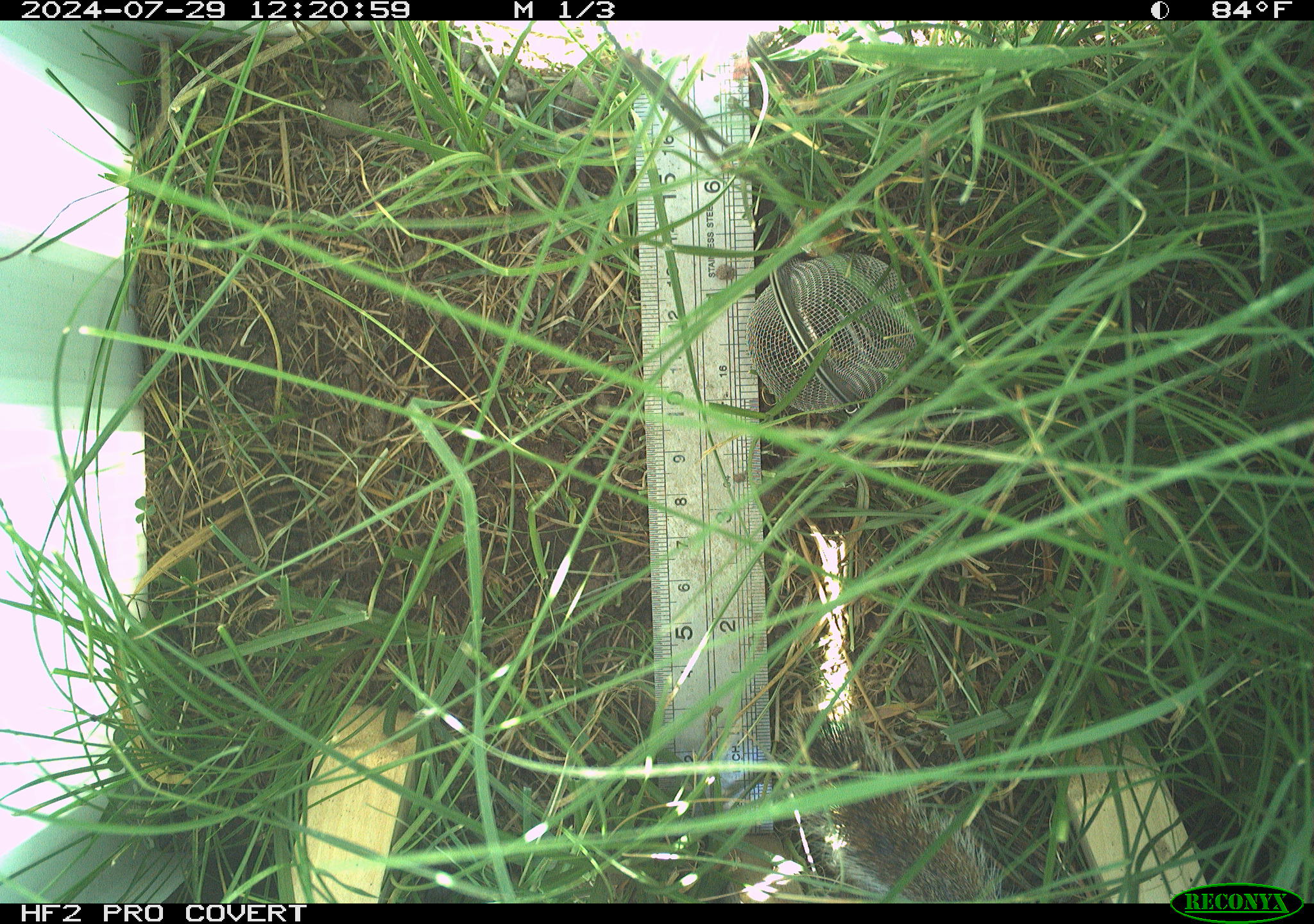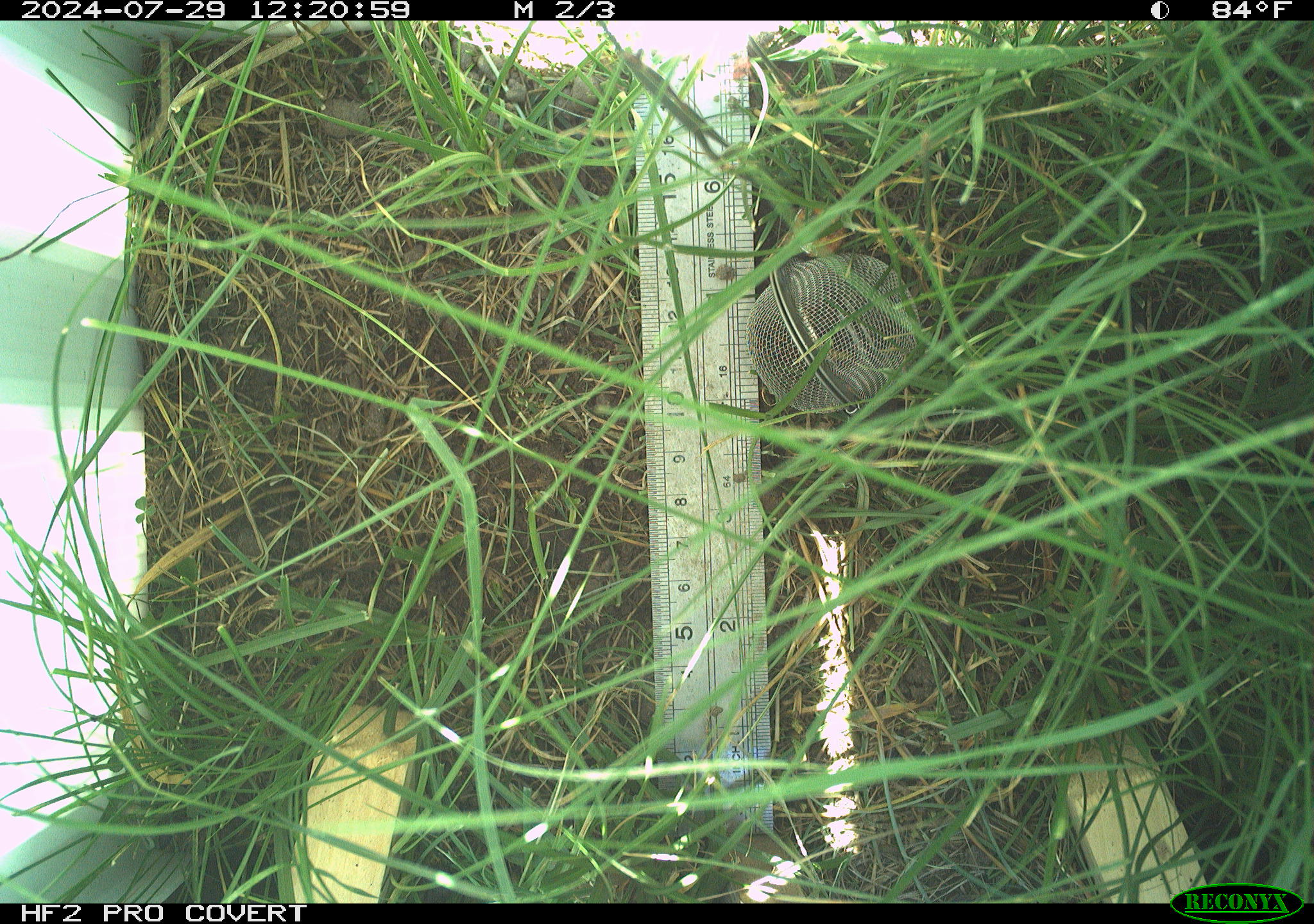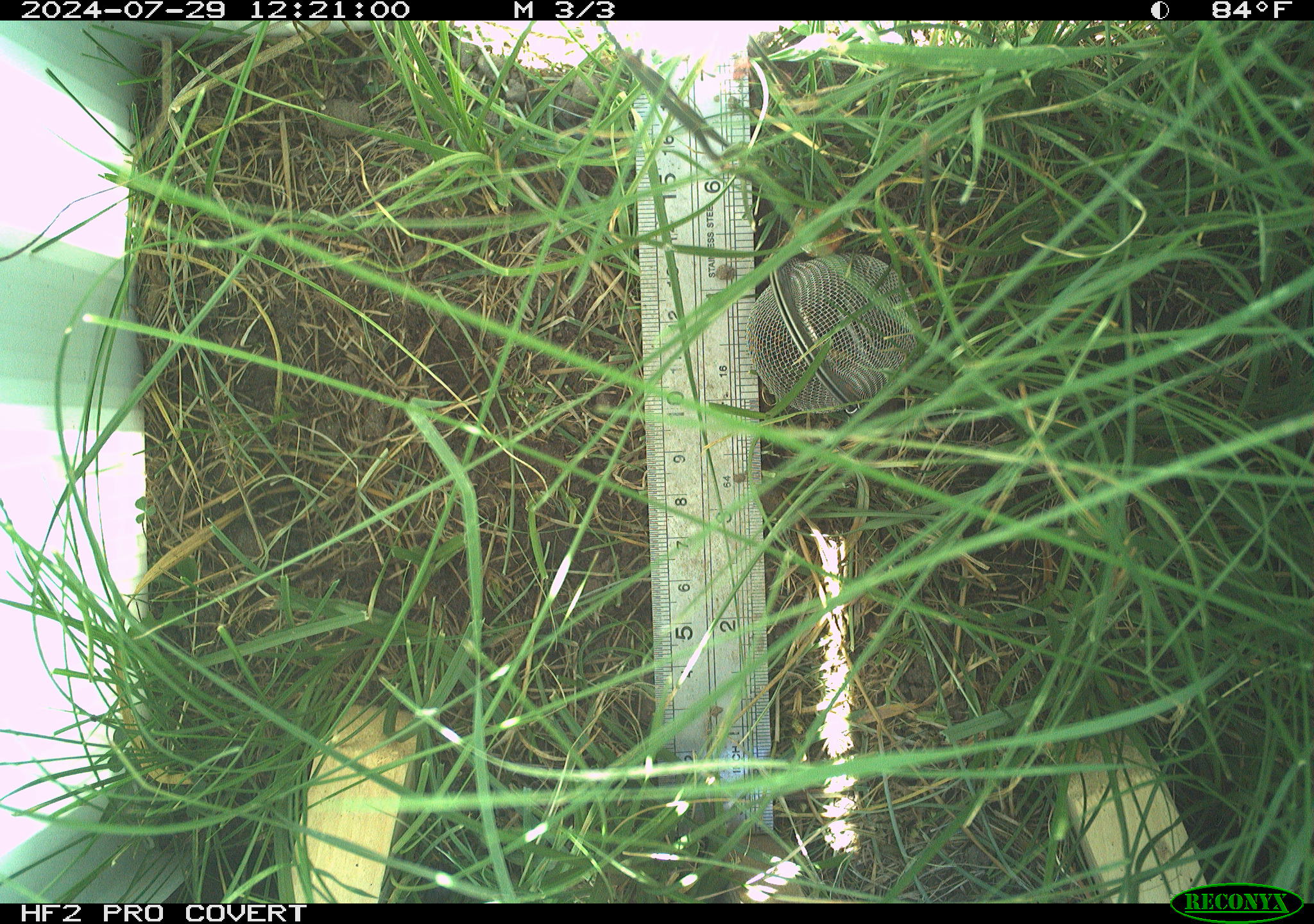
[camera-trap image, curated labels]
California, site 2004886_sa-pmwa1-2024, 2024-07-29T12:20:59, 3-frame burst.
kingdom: Animalia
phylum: Chordata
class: Mammalia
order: Rodentia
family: Sciuridae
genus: Urocitellus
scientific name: Urocitellus beldingi beldingi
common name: belding's ground squirrel